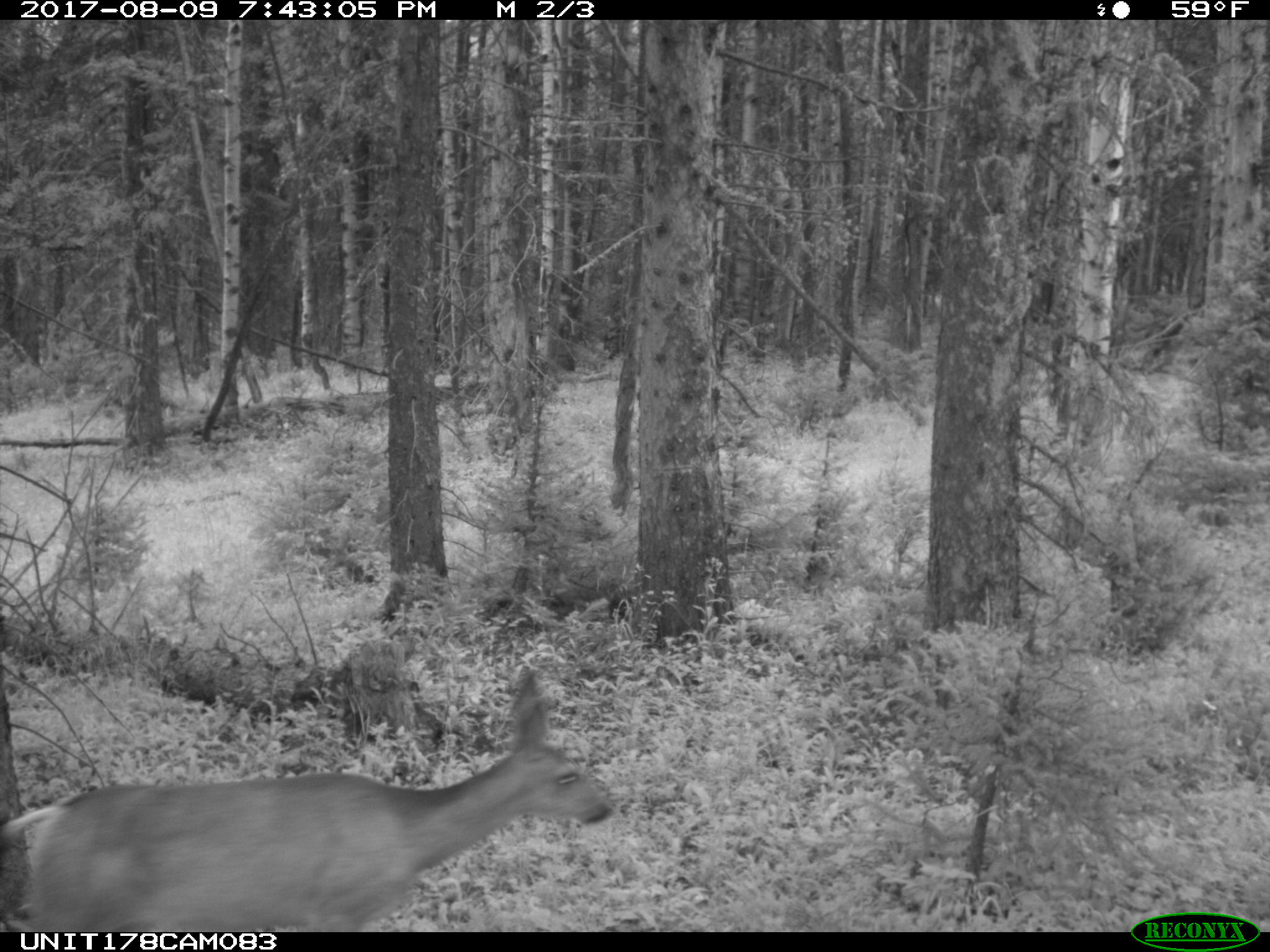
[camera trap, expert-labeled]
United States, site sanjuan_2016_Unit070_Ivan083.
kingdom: Animalia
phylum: Chordata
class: Mammalia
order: Artiodactyla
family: Cervidae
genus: Odocoileus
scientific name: Odocoileus hemionus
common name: mule deer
Odocoileus hemionus (mule deer).